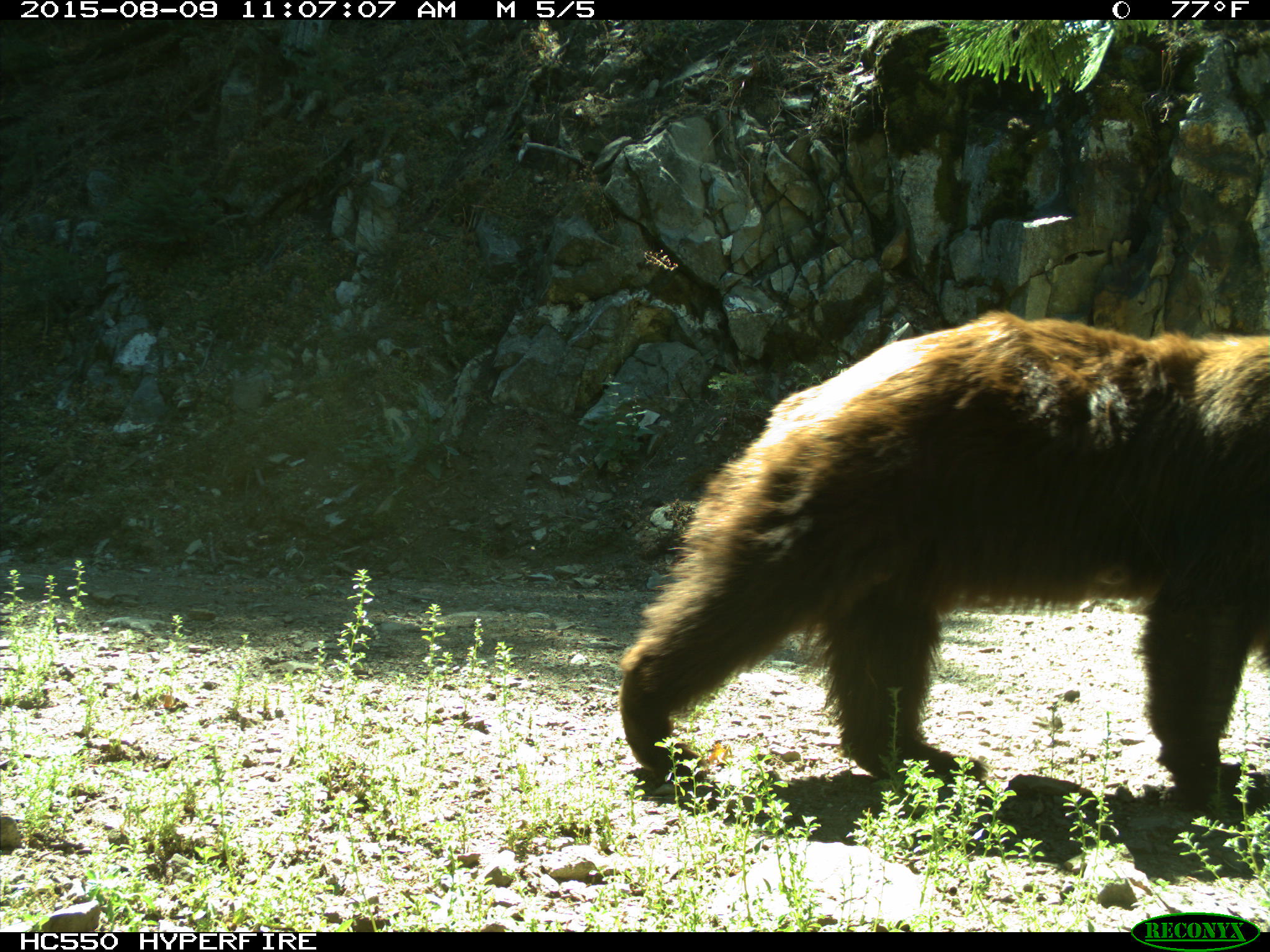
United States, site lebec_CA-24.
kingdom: Animalia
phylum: Chordata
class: Mammalia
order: Carnivora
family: Ursidae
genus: Ursus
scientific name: Ursus americanus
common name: american black bear